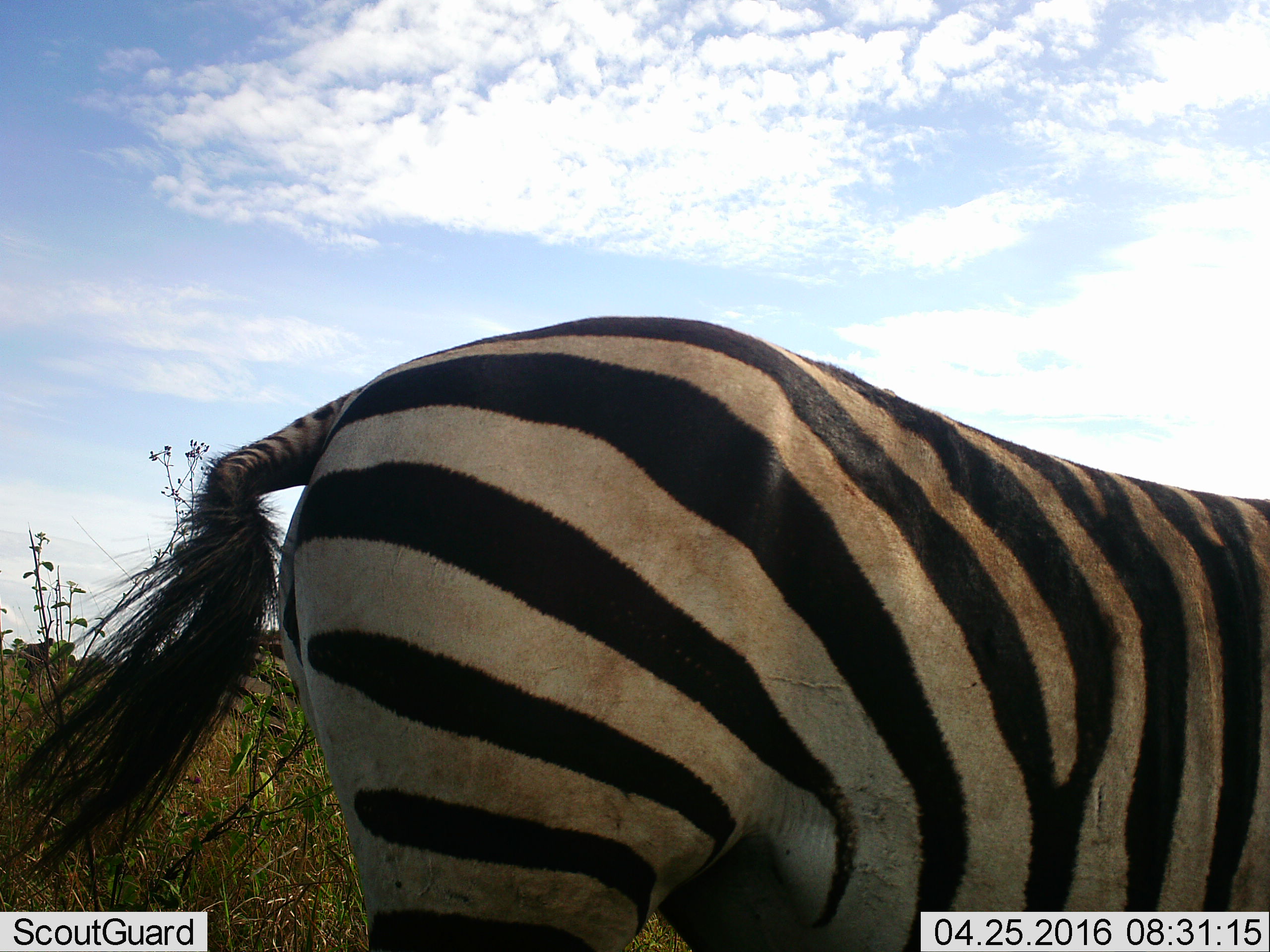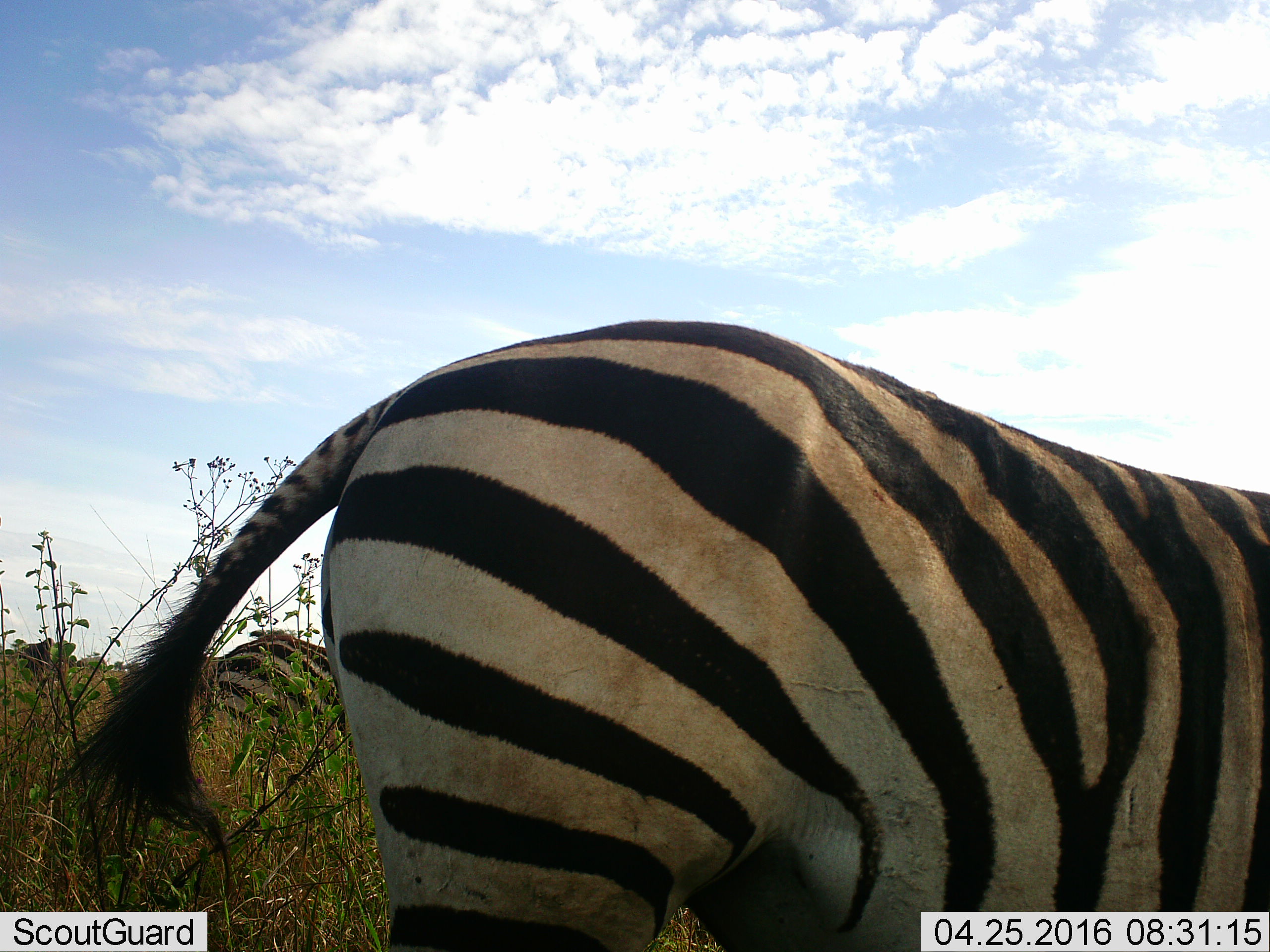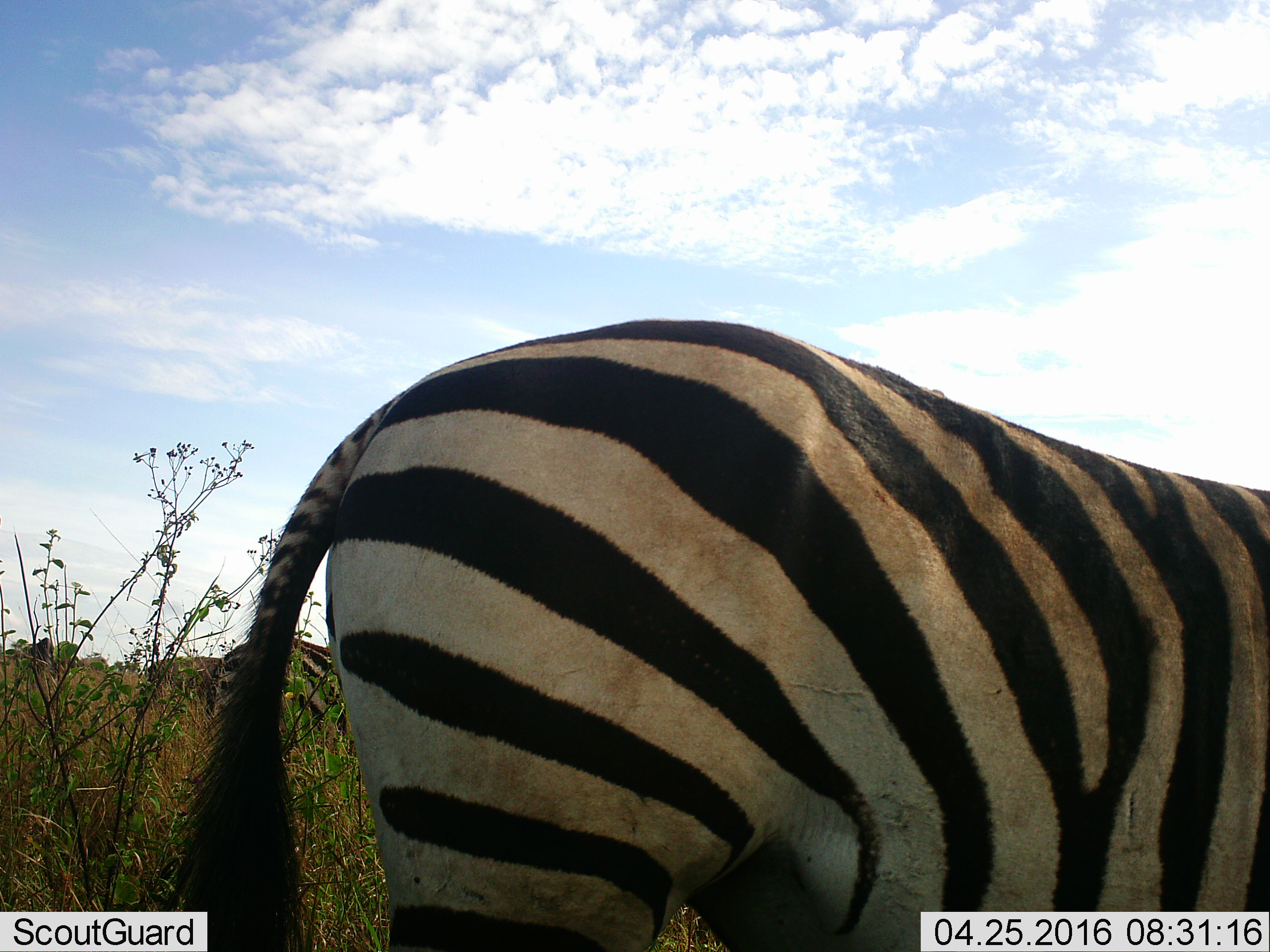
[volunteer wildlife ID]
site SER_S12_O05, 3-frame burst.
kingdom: Animalia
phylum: Chordata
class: Mammalia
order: Perissodactyla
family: Equidae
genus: Equus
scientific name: Equus quagga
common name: plains zebra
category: zebraplains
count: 1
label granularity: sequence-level